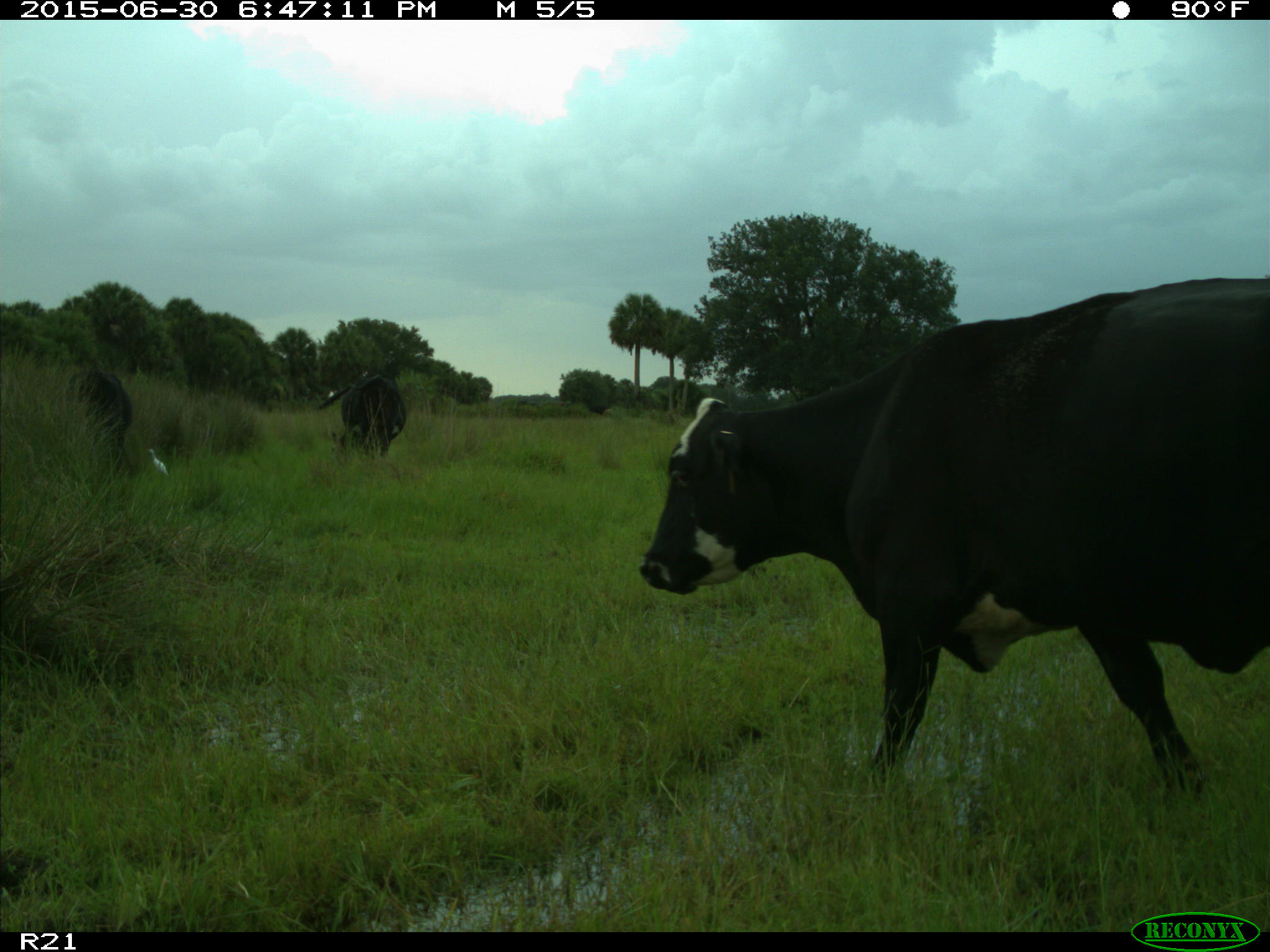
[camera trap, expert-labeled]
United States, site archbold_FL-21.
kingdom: Animalia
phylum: Chordata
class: Mammalia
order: Artiodactyla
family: Bovidae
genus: Bos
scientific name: Bos taurus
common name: domestic cow